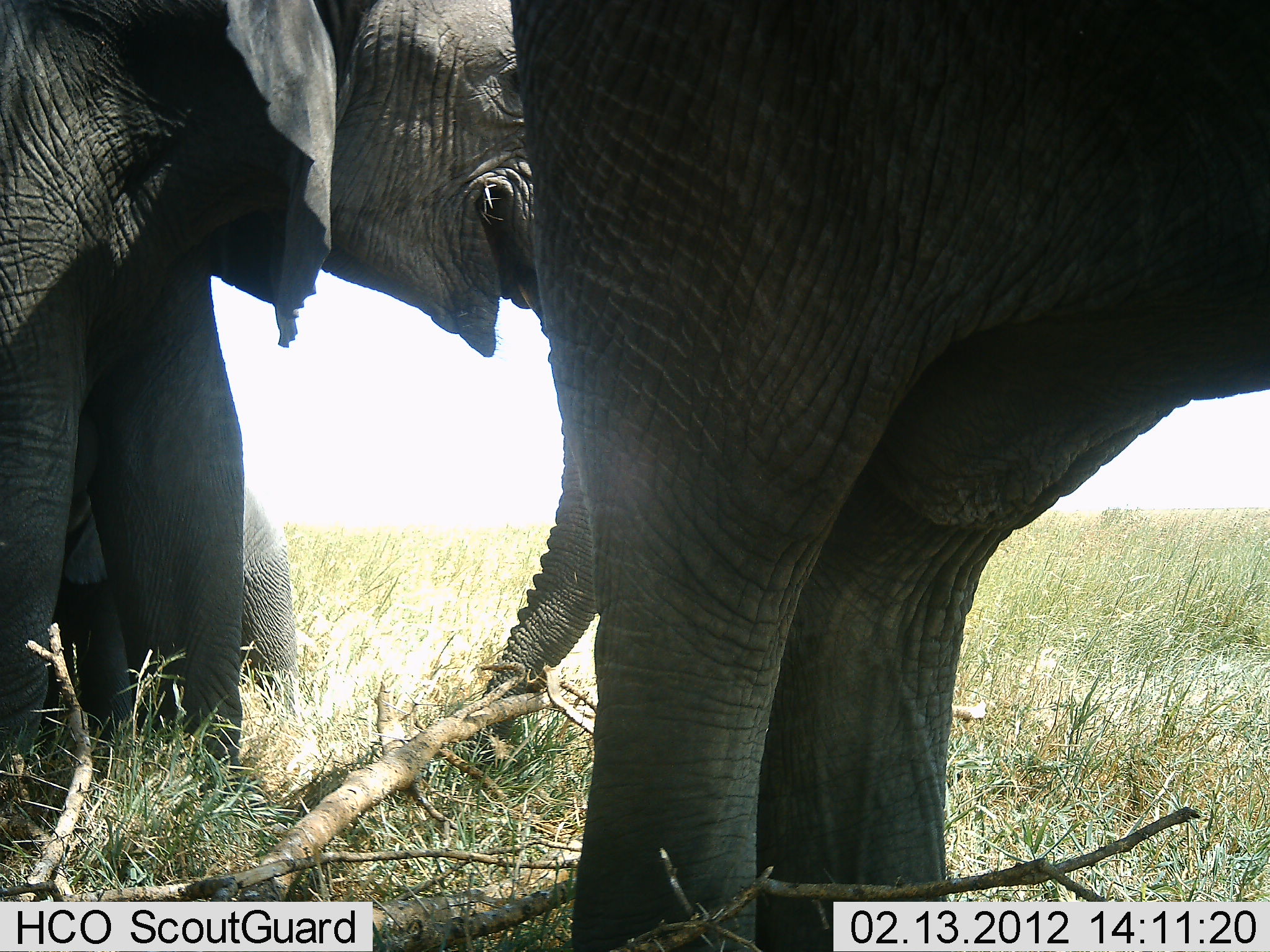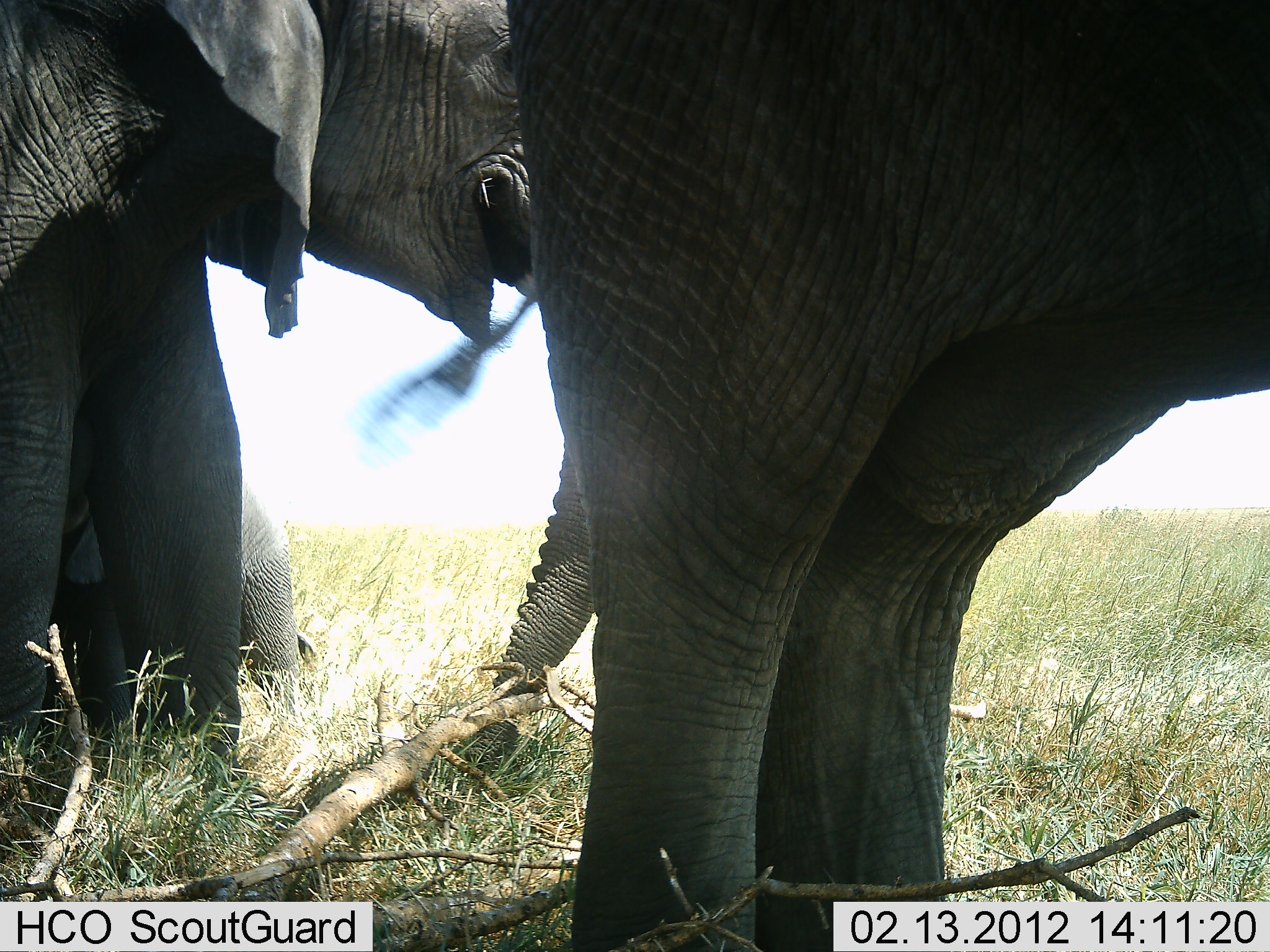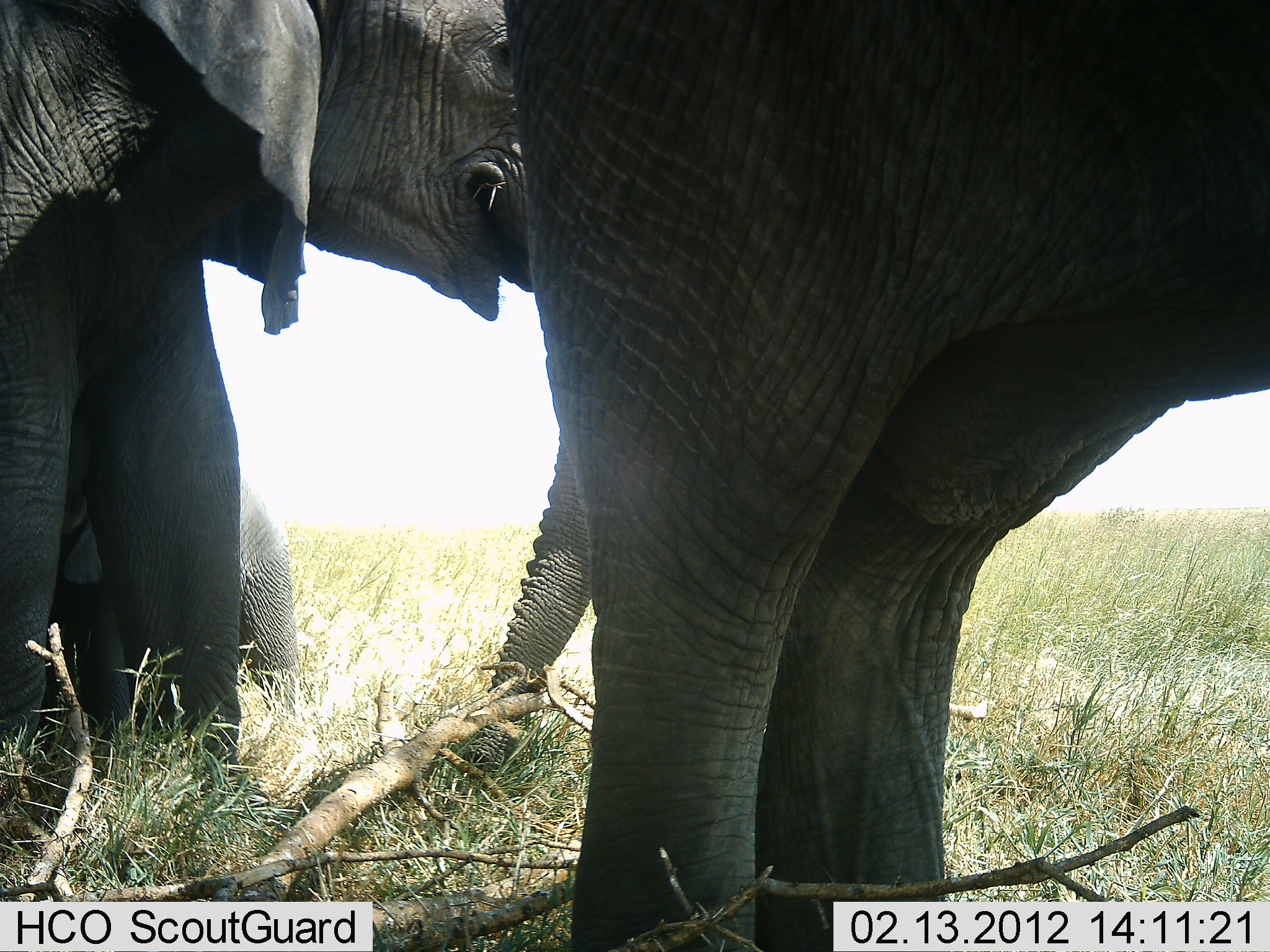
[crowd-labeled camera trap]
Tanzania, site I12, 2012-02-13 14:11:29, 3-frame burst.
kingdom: Animalia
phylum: Chordata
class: Mammalia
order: Proboscidea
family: Elephantidae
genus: Loxodonta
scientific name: Loxodonta africana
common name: african bush elephant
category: elephant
Elephant (african bush elephant) (Loxodonta africana), count 3. Behavior (volunteer vote fractions): standing 100%, resting 0%, moving 0%, interacting 0%. Young present (vote fraction): 72%. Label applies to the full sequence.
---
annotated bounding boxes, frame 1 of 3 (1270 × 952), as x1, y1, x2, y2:
animal: 506, 2, 1267, 950; 0, 0, 599, 774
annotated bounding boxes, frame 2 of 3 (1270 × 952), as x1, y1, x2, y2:
animal: 501, 2, 1269, 950; 0, 0, 596, 788; 52, 381, 307, 748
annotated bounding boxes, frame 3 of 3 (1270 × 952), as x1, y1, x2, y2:
animal: 500, 2, 1269, 950; 0, 2, 594, 777; 42, 404, 300, 746